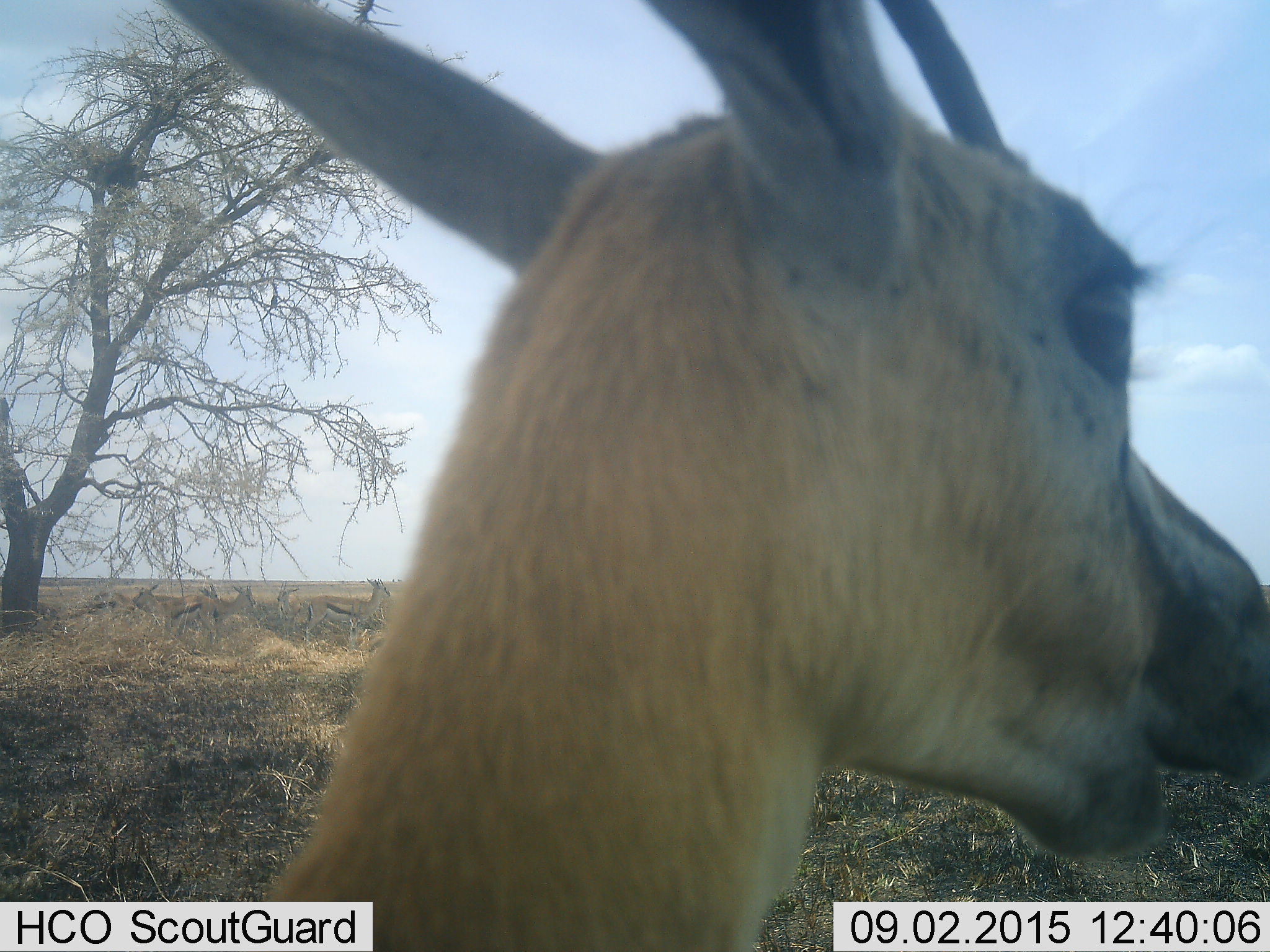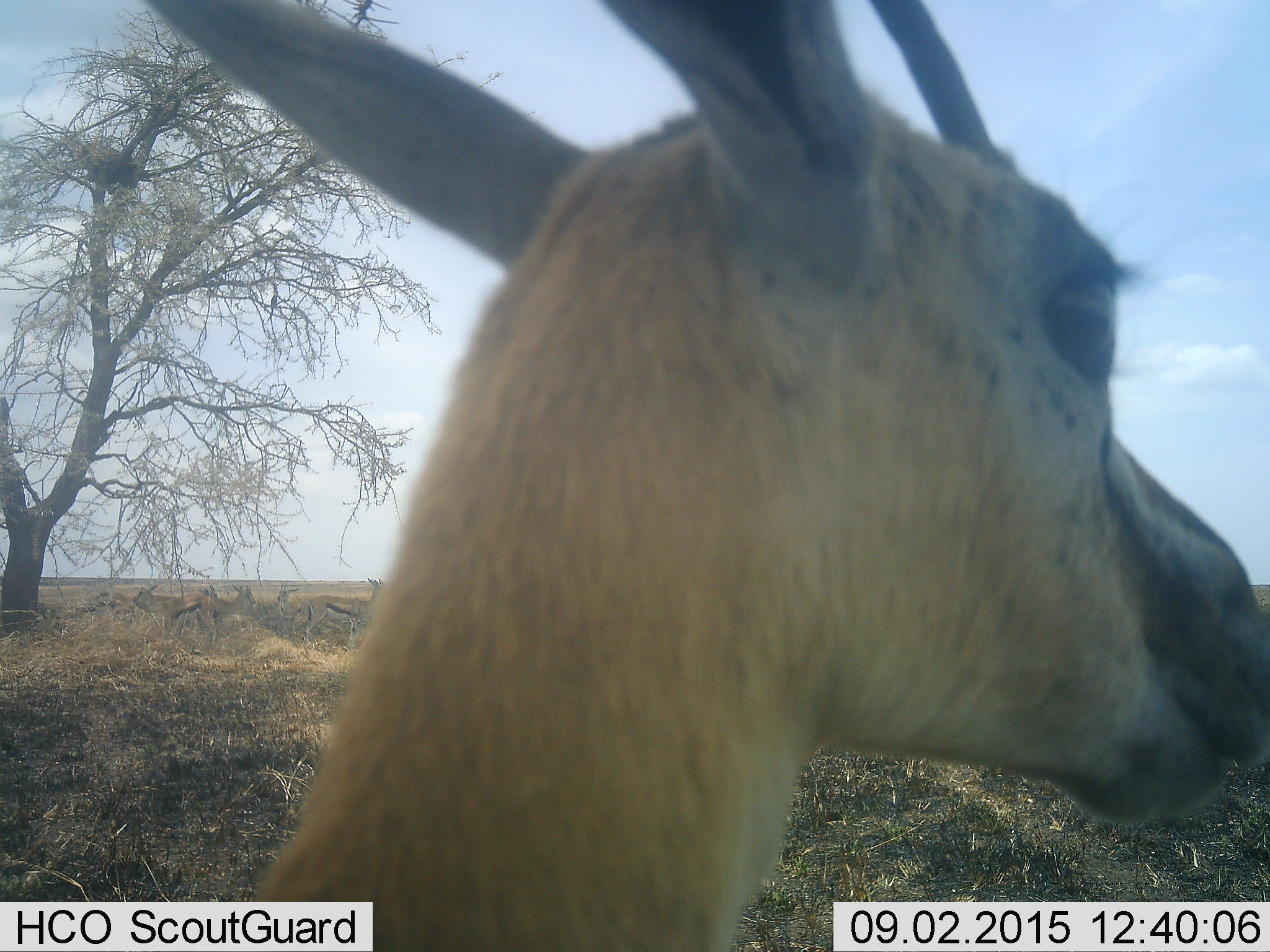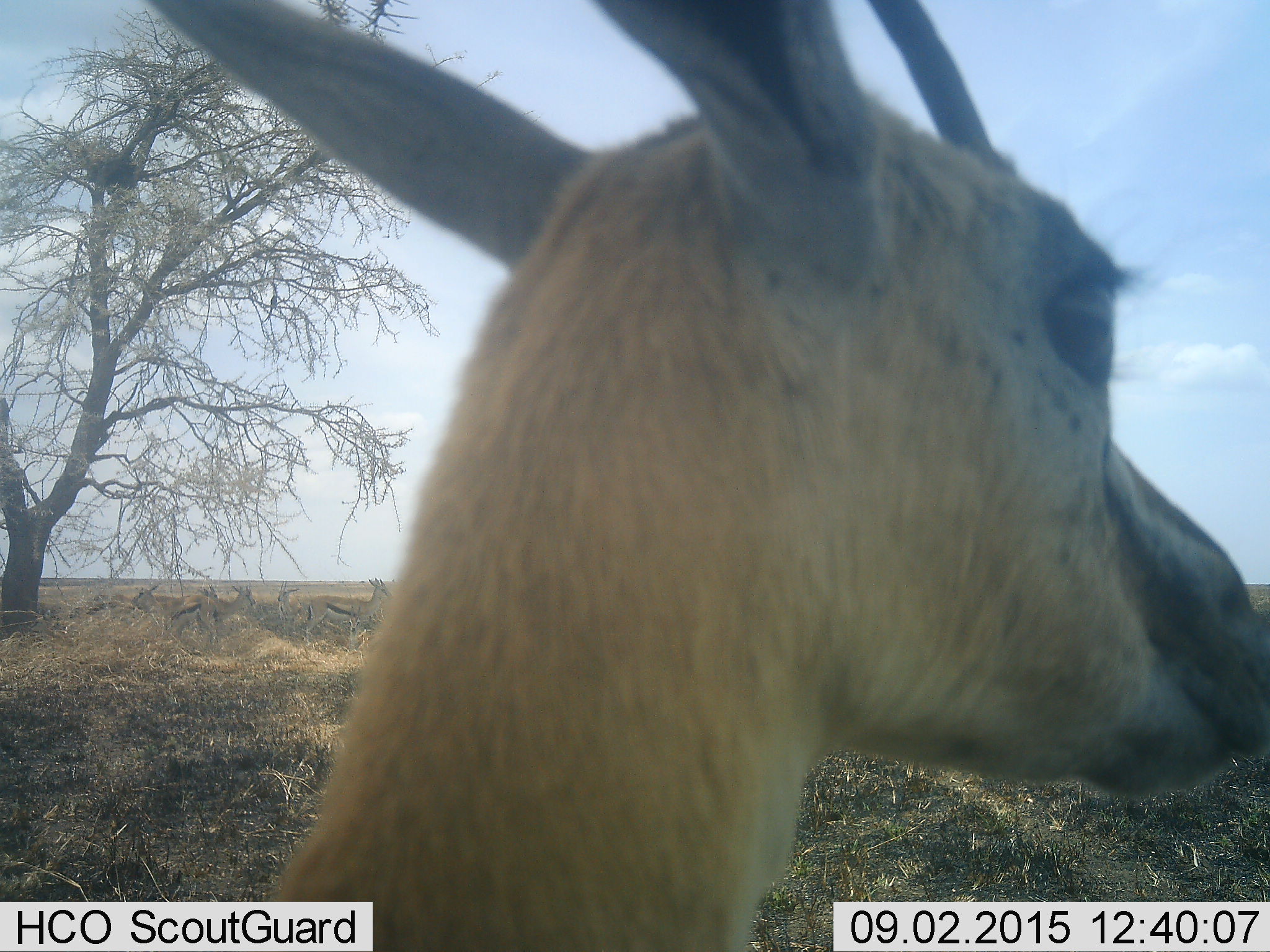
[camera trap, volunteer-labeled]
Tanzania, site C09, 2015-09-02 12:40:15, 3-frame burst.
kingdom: Animalia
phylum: Chordata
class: Mammalia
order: Artiodactyla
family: Bovidae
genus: Eudorcas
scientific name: Eudorcas thomsonii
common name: thomson's gazelle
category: gazellethomsons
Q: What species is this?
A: Gazellethomsons (thomson's gazelle) (Eudorcas thomsonii).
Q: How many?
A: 7.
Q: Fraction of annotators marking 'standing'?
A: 75%.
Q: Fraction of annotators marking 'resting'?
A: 17%.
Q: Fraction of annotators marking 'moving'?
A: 8%.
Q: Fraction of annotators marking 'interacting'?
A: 0%.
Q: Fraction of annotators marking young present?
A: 8%.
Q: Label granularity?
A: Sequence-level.